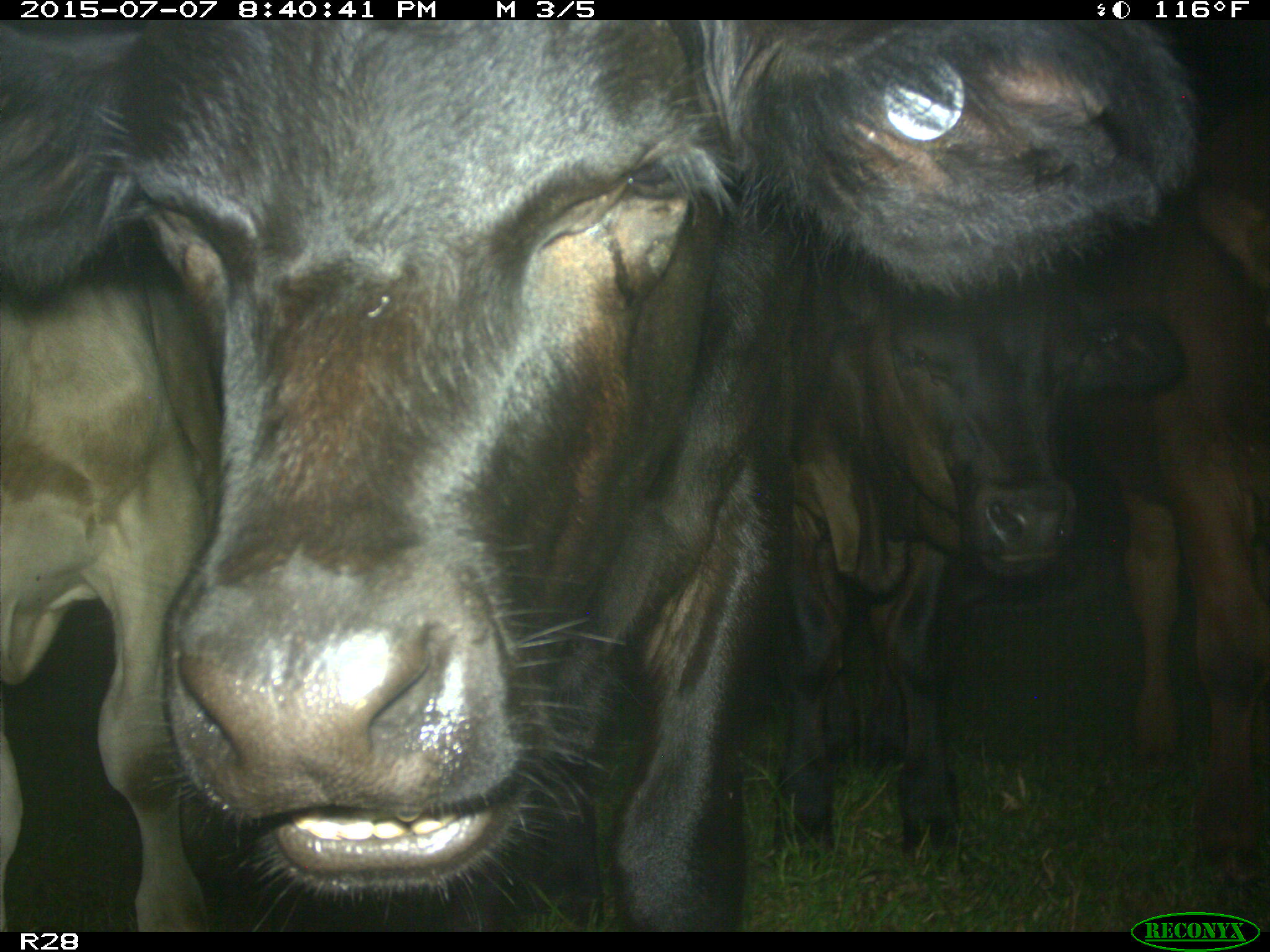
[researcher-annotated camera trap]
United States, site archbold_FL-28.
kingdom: Animalia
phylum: Chordata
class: Mammalia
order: Artiodactyla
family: Bovidae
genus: Bos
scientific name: Bos taurus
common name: domestic cow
Bos taurus (domestic cow).